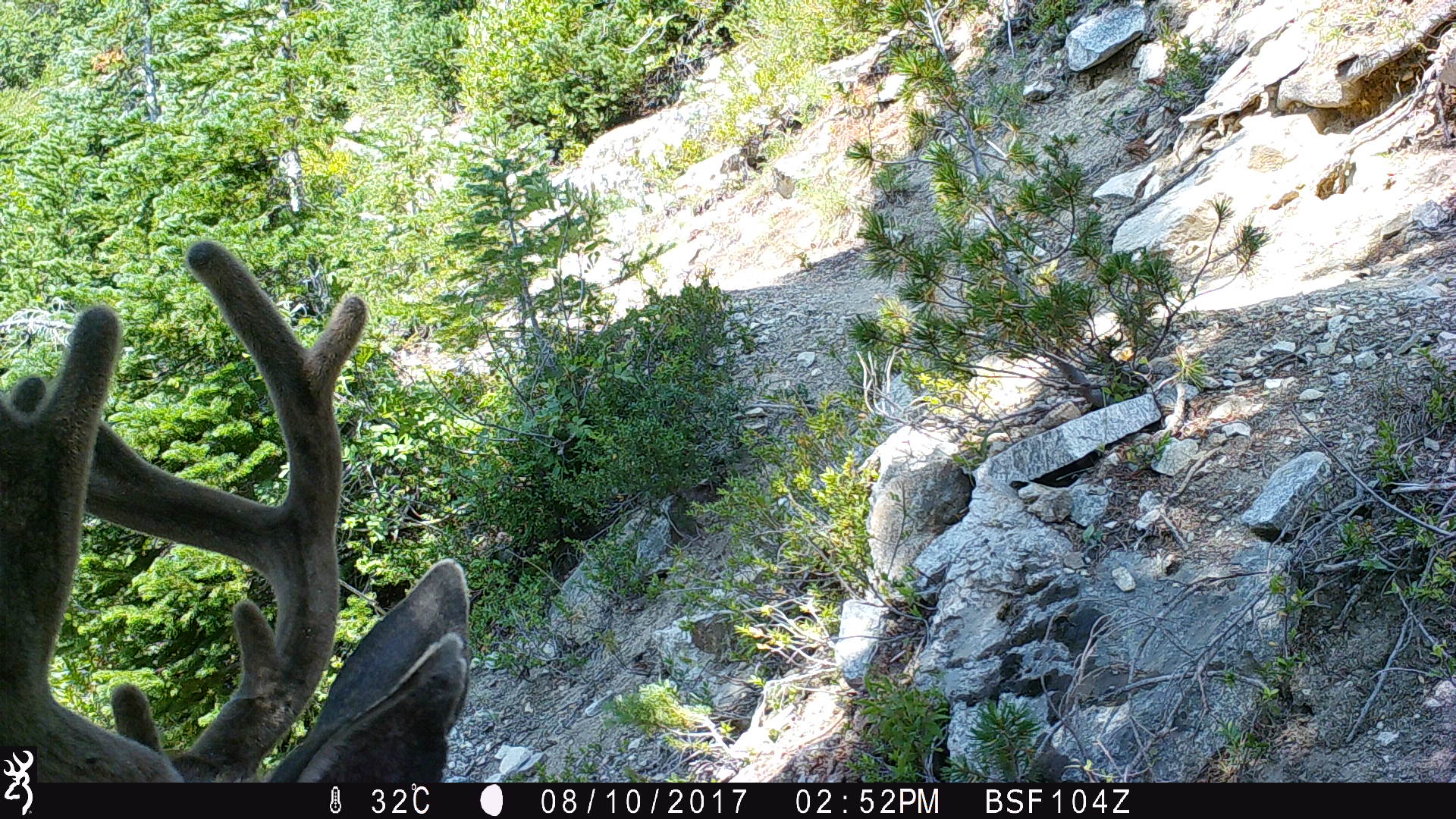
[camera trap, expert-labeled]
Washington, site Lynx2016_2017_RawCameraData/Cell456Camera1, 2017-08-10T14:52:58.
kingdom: Animalia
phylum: Chordata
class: Mammalia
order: Artiodactyla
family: Cervidae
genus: Odocoileus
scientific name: Odocoileus hemionus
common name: mule deer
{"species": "Odocoileus hemionus (mule deer)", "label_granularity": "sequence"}